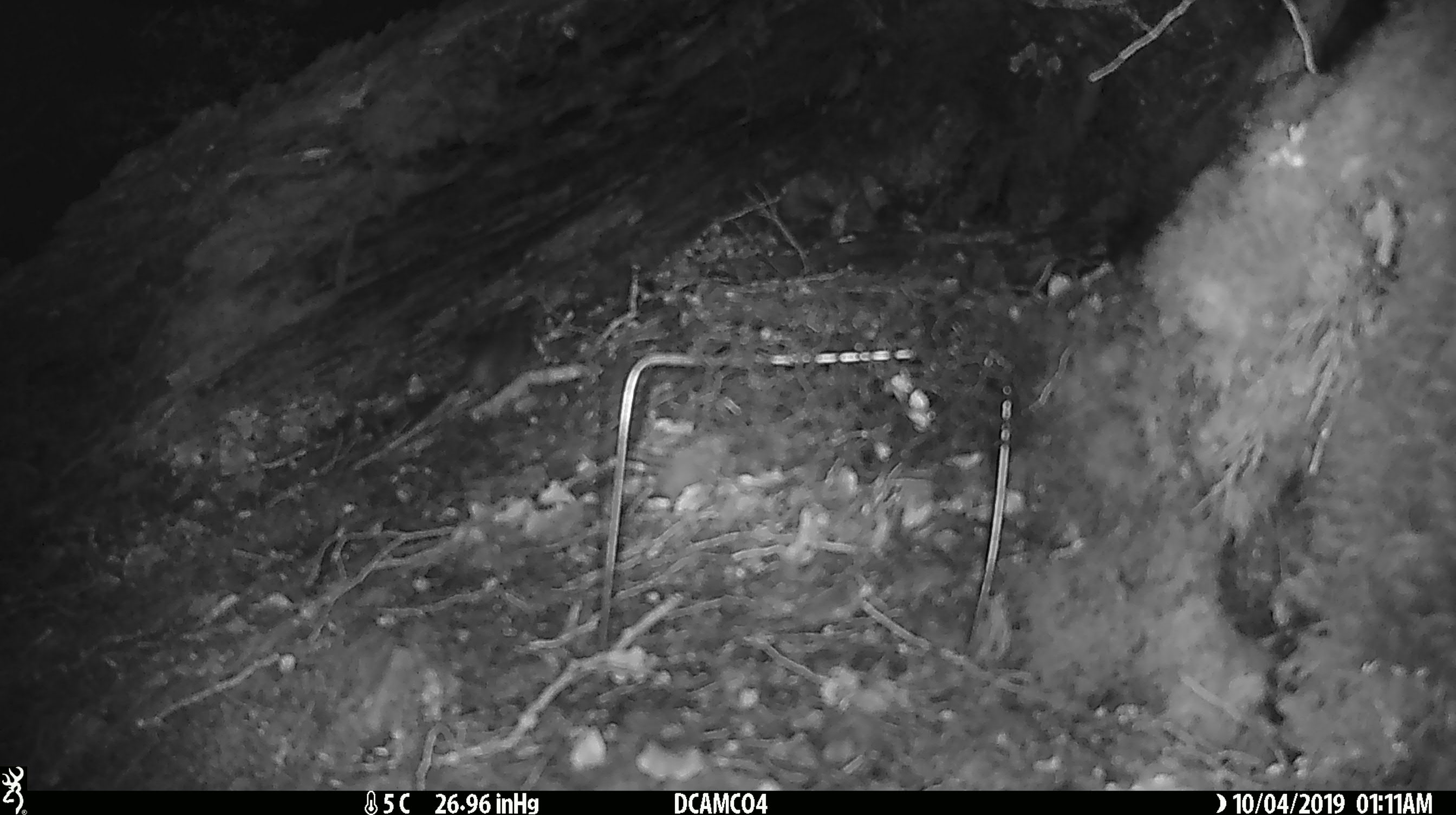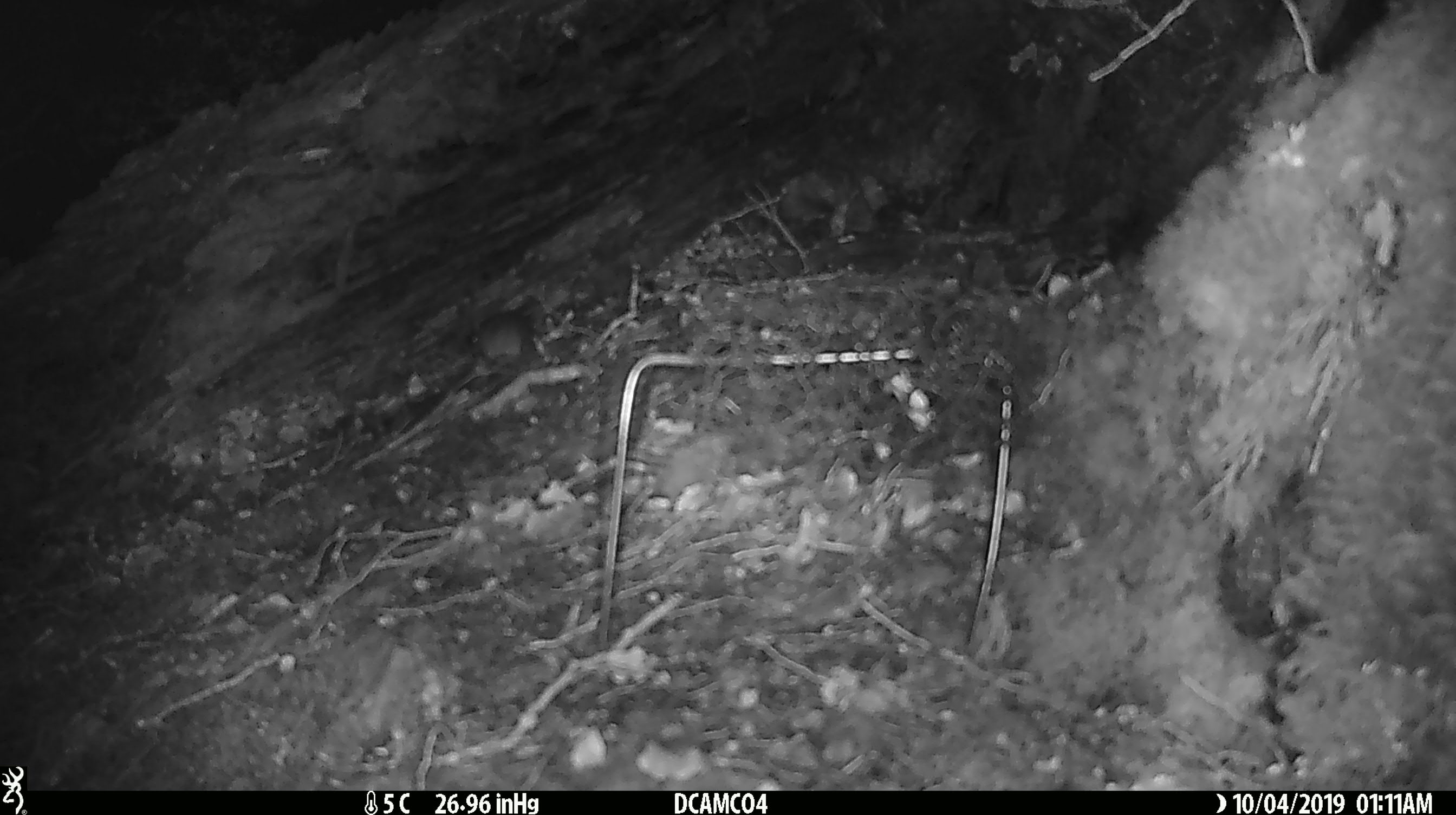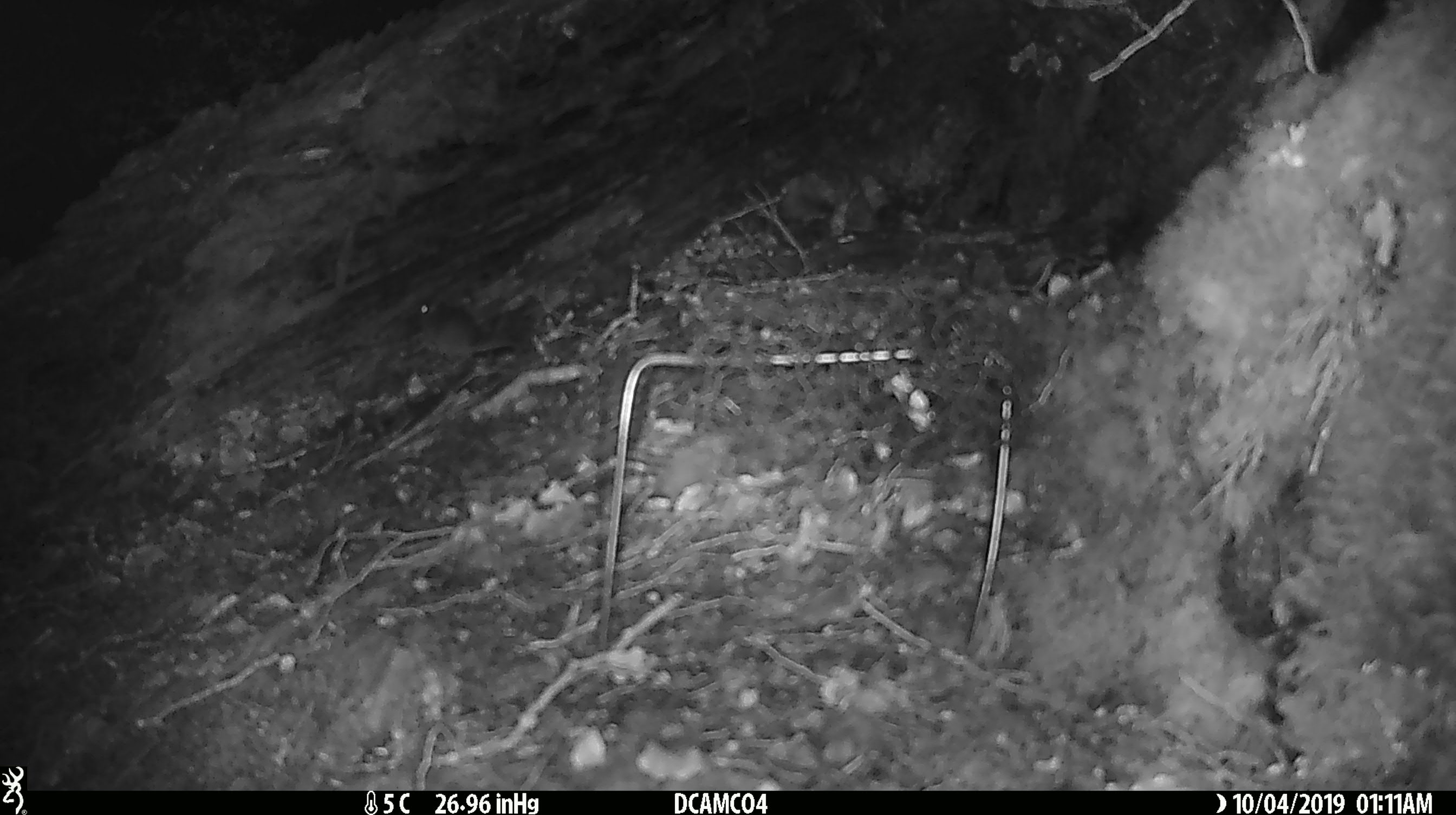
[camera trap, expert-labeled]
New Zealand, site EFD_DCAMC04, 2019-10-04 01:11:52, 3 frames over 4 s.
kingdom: Animalia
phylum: Chordata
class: Mammalia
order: Rodentia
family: Muridae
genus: Mus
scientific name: Mus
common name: mouse